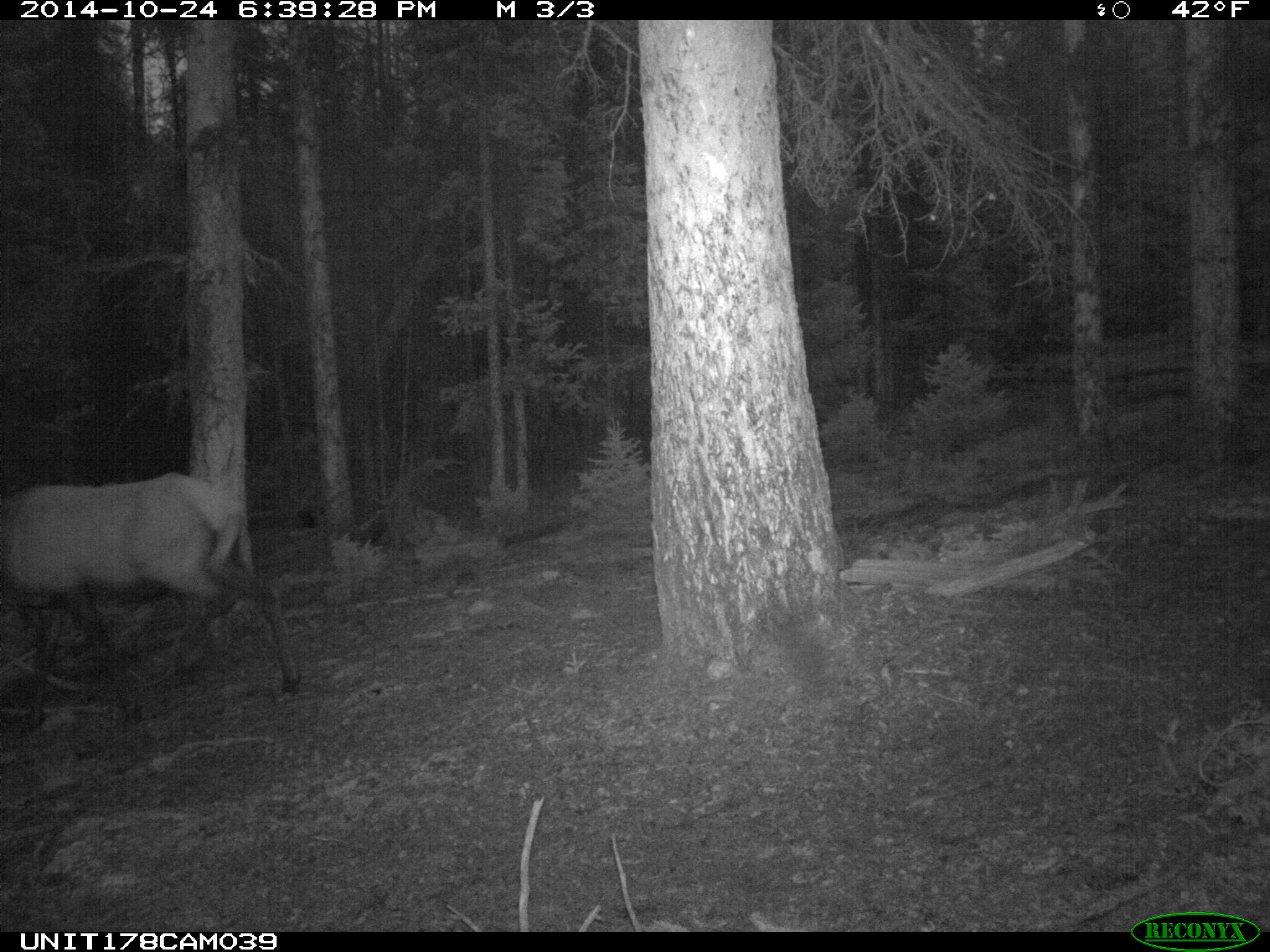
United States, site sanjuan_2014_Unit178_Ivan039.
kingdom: Animalia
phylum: Chordata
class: Mammalia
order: Artiodactyla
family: Cervidae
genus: Cervus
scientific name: Cervus elaphus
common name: red deer